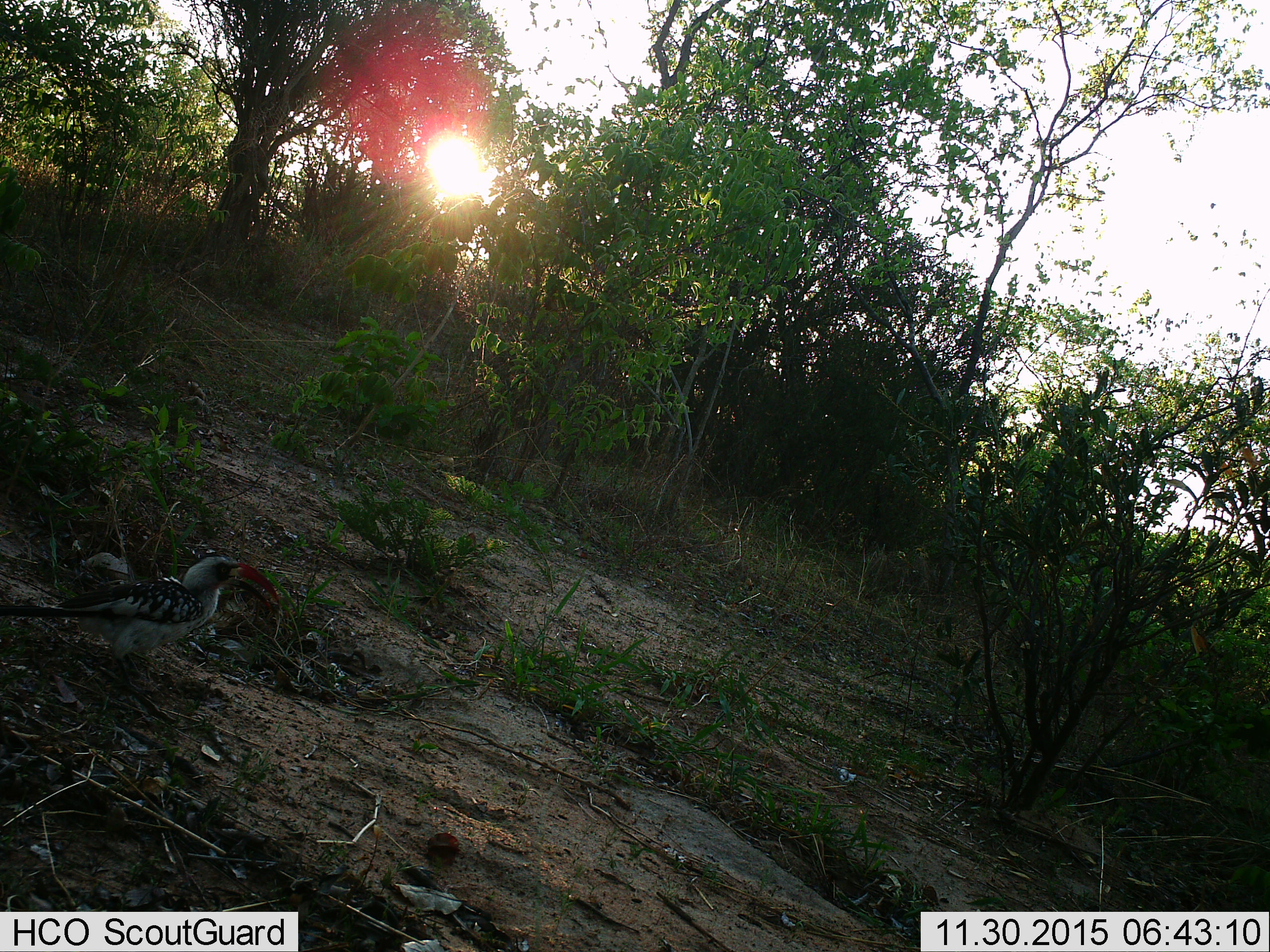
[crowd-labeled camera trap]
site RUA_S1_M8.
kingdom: Animalia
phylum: Chordata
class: Aves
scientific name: Aves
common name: bird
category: birdother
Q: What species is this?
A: Birdother (bird) (Aves).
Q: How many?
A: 1.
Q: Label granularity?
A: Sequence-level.